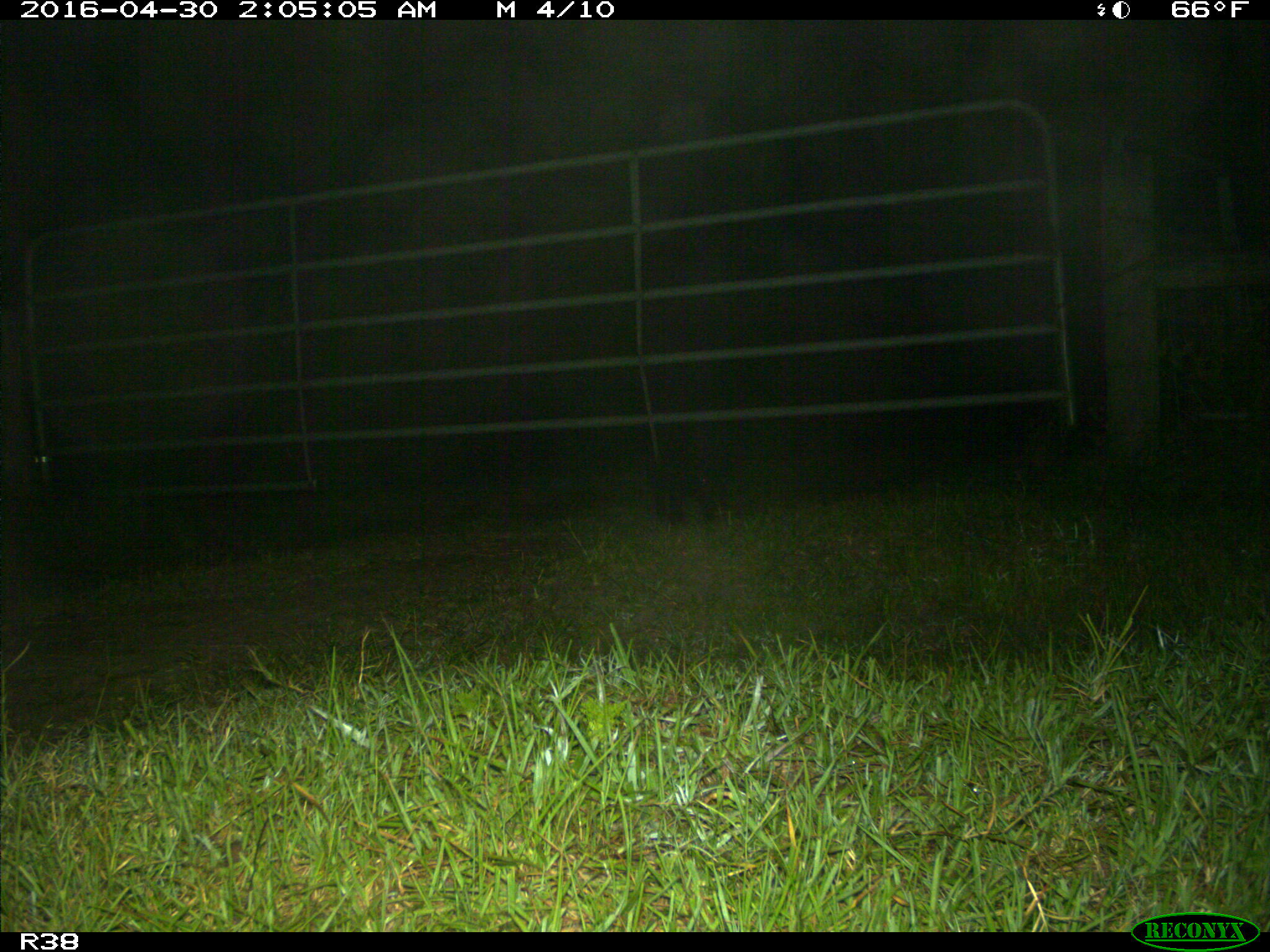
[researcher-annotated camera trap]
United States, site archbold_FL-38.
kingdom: Animalia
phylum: Chordata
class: Mammalia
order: Artiodactyla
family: Suidae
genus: Sus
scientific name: Sus scrofa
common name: wild boar